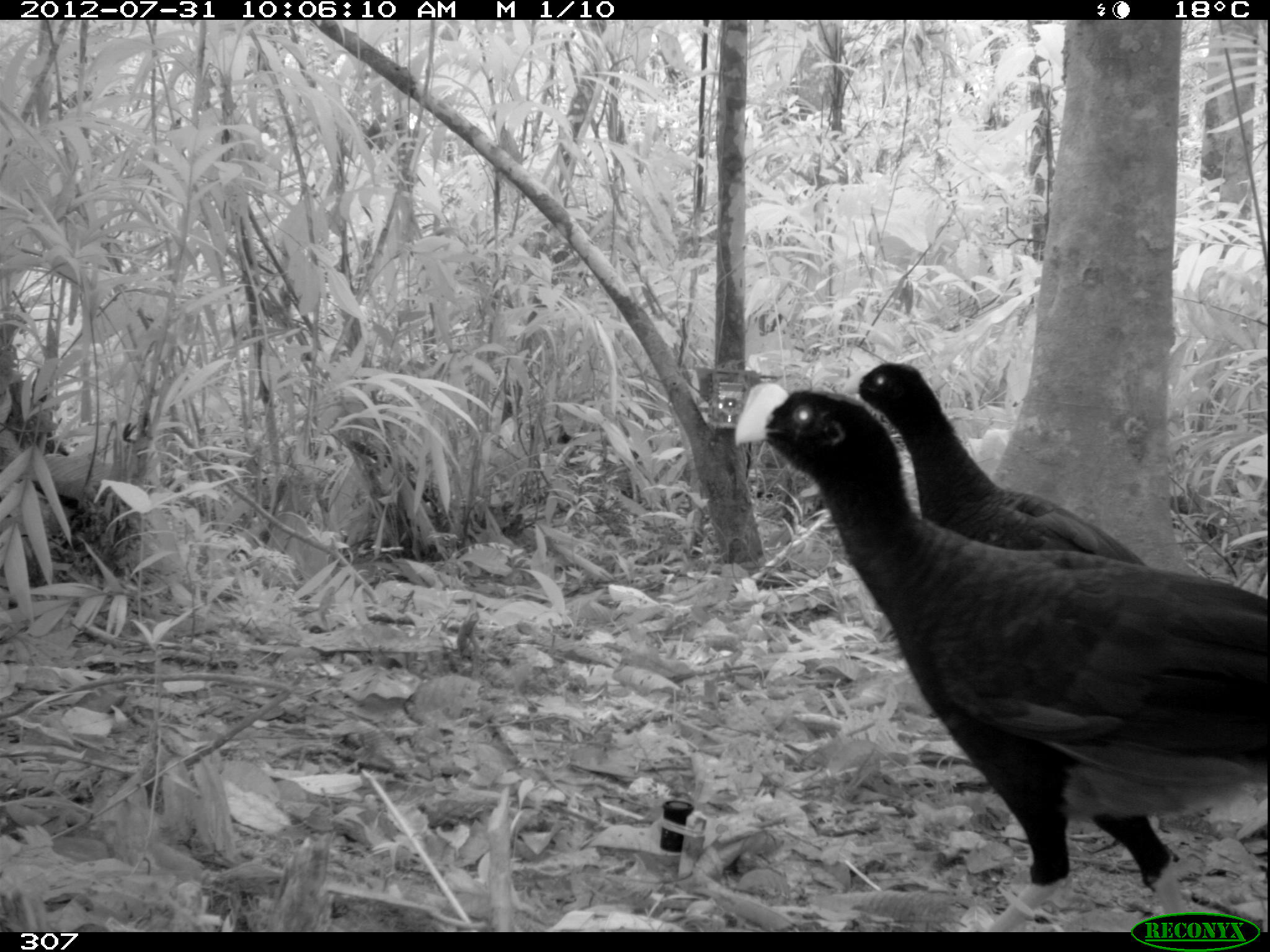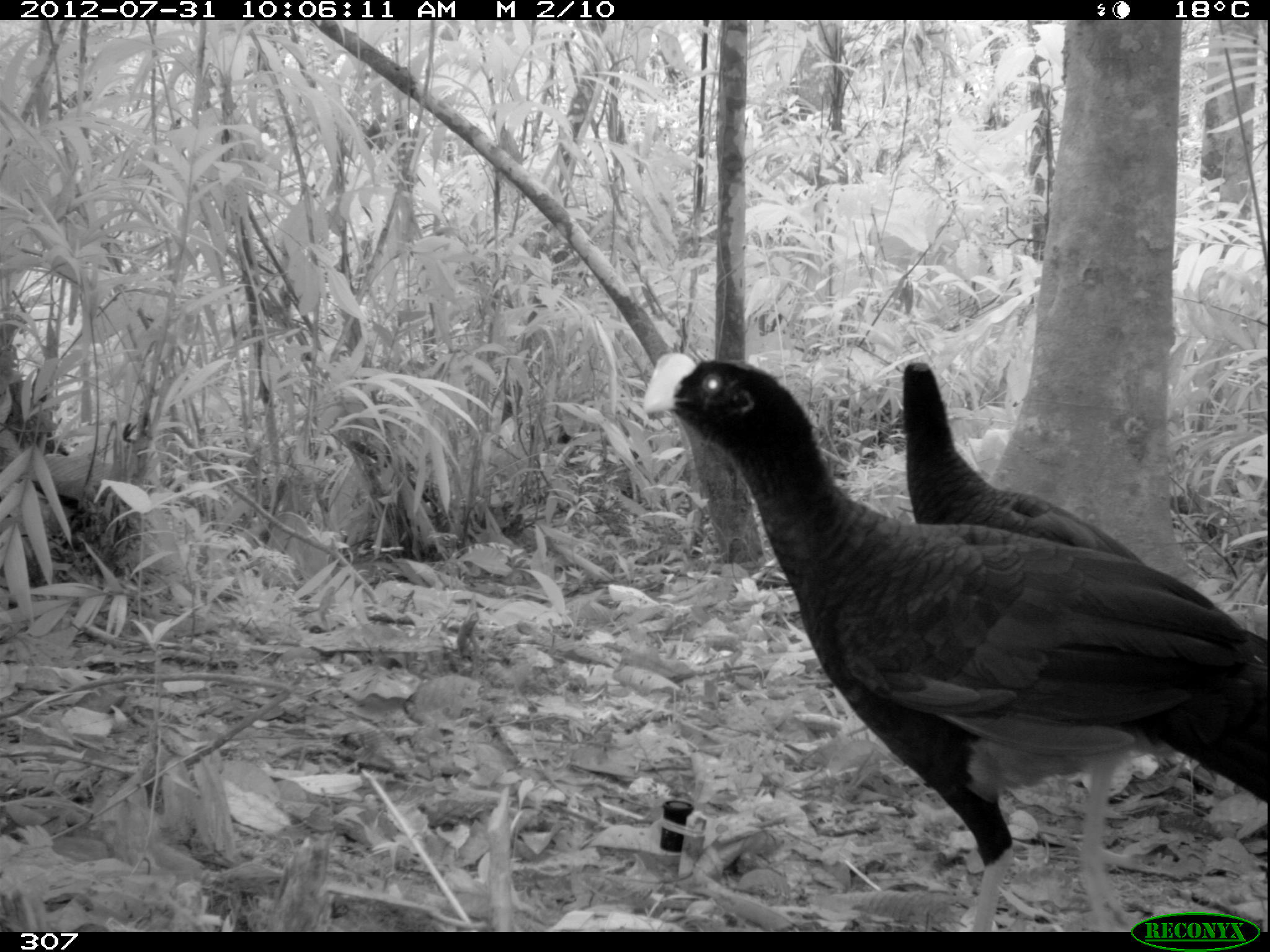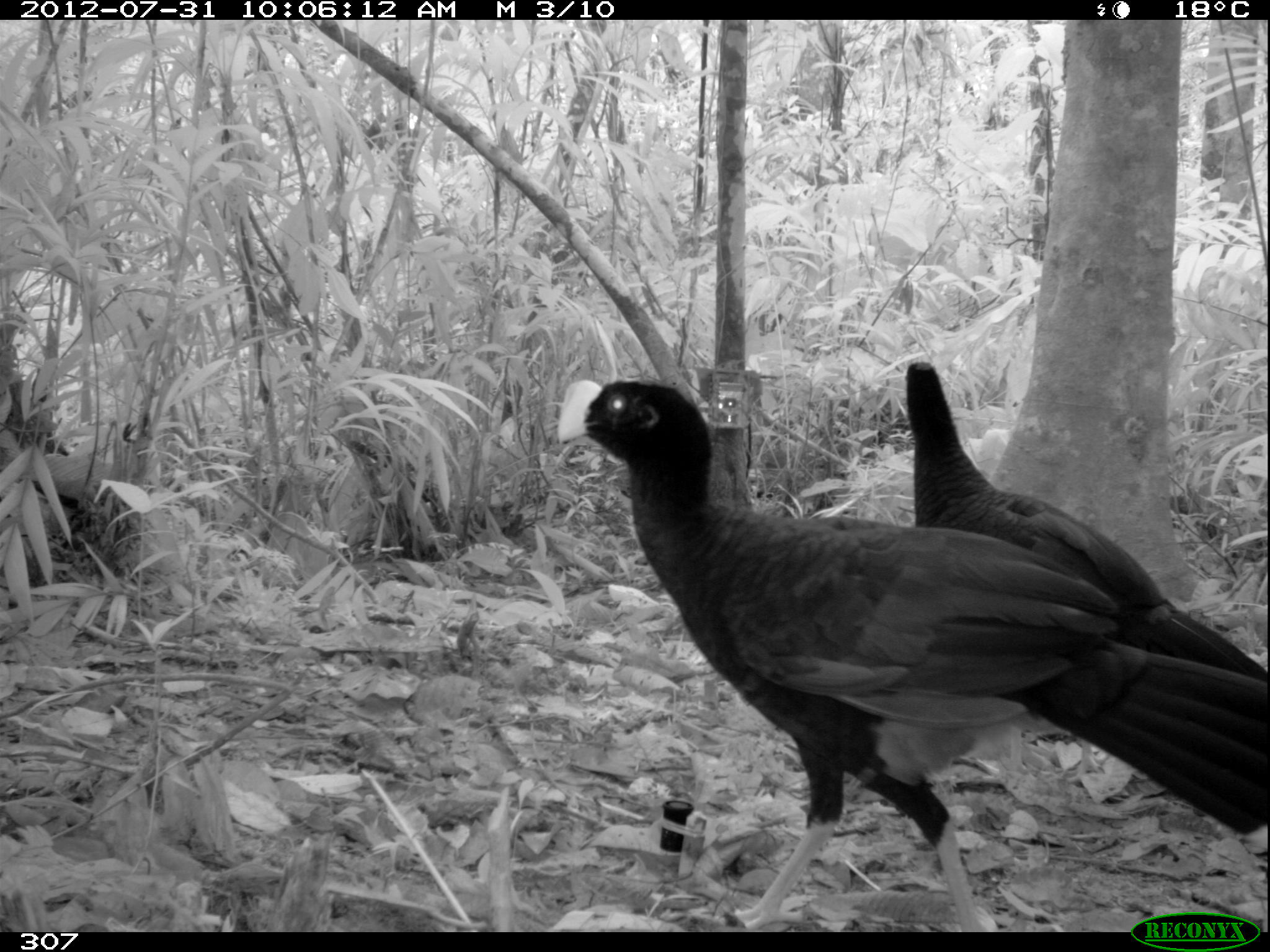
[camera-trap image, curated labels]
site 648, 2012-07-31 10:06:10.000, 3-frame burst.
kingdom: Animalia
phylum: Chordata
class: Aves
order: Galliformes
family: Cracidae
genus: Mitu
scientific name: Mitu tuberosum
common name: razor-billed curassow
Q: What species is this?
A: Mitu tuberosum (razor-billed curassow).